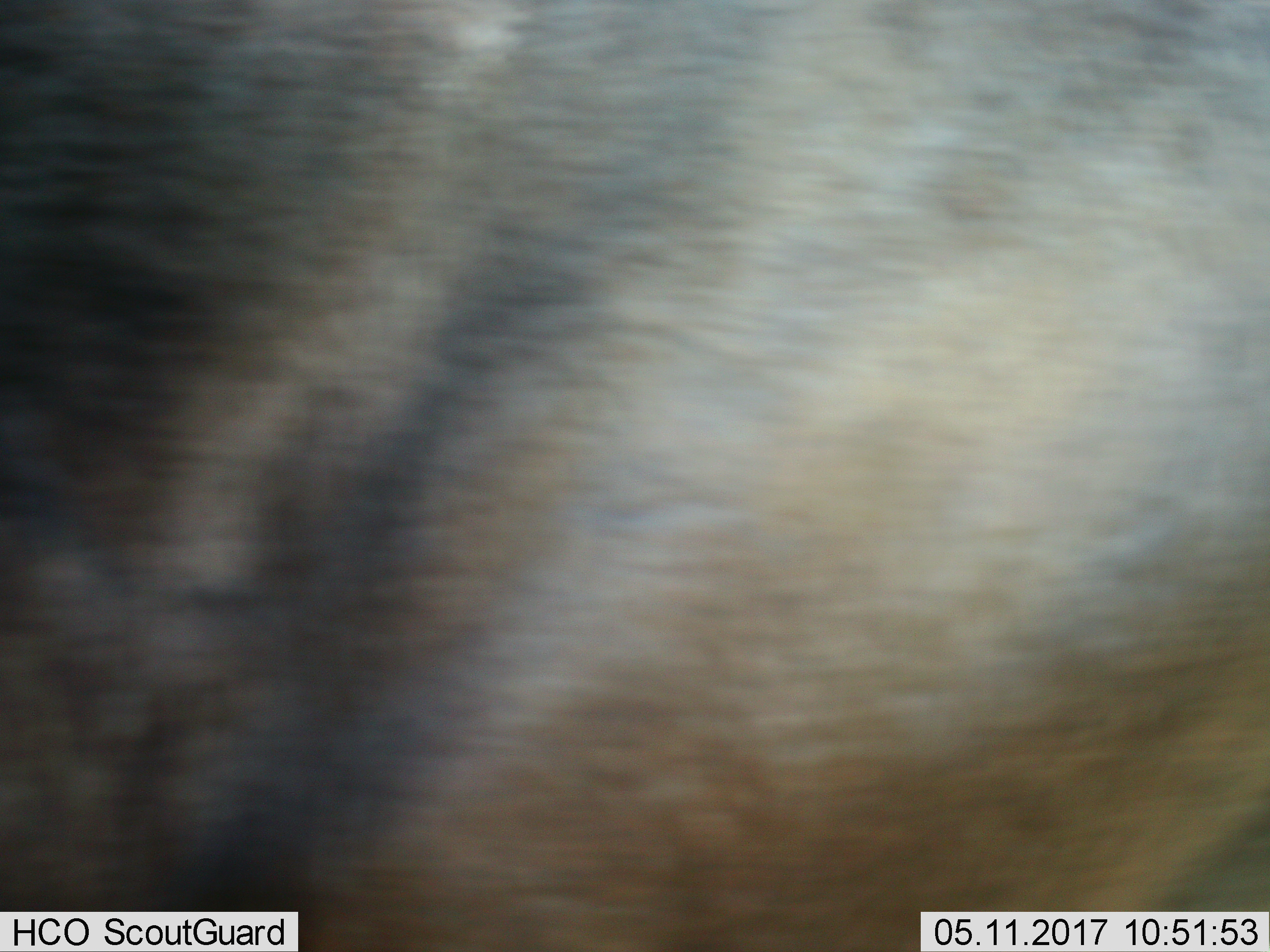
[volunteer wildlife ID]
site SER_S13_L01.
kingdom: Animalia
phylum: Chordata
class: Mammalia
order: Artiodactyla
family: Bovidae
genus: Connochaetes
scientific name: Connochaetes taurinus taurinus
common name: blue wildebeest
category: wildebeestblue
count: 1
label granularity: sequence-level